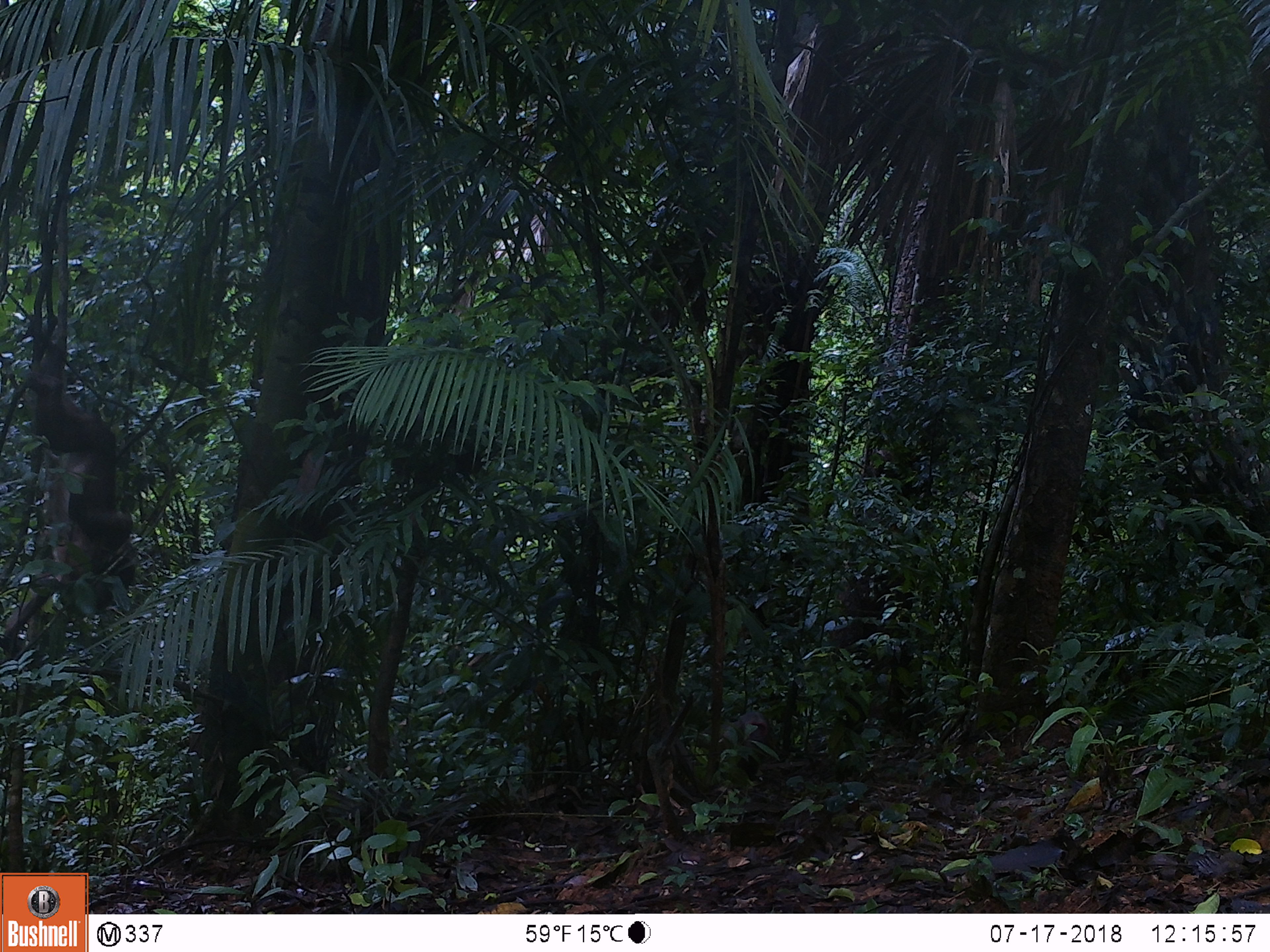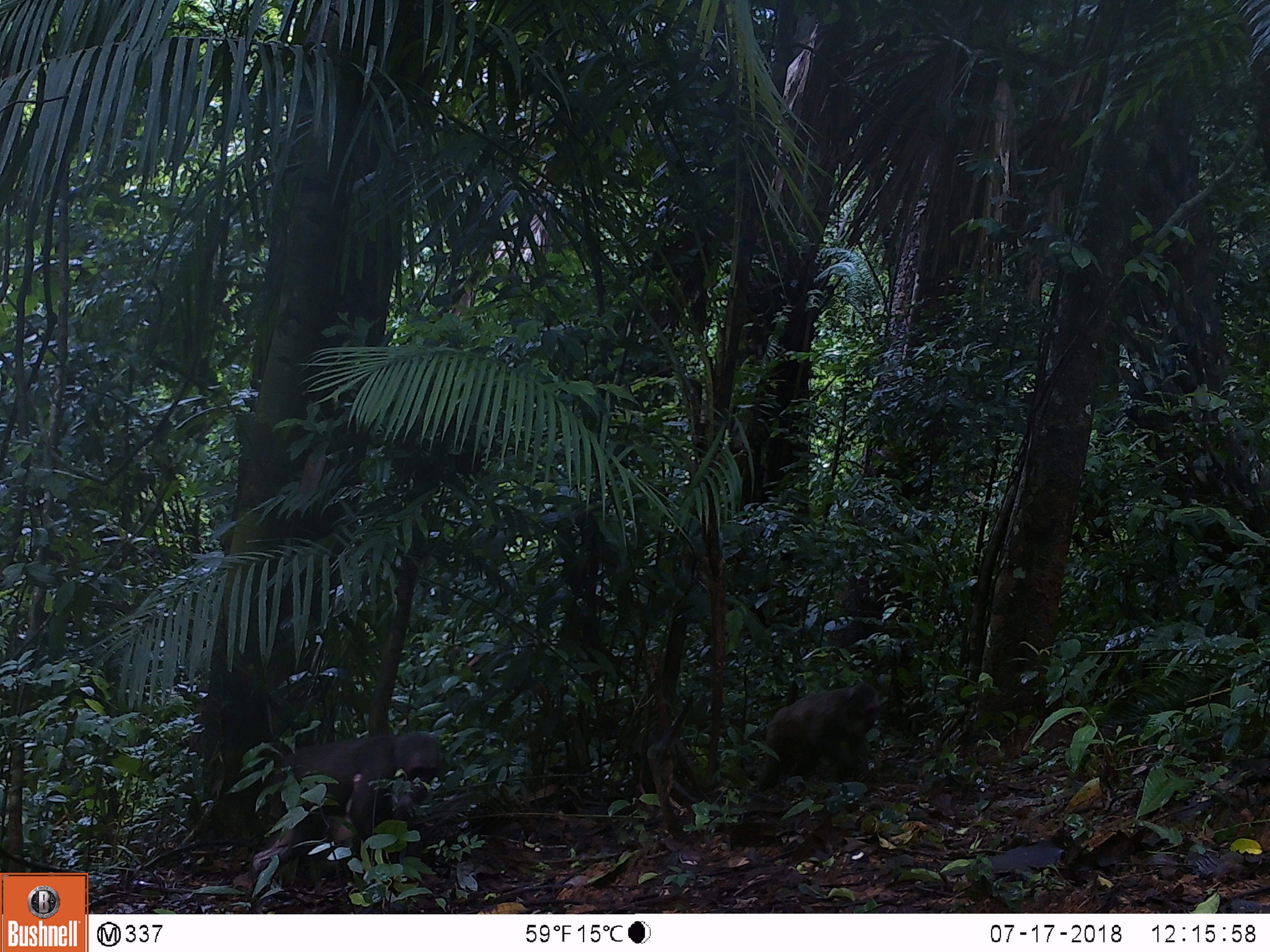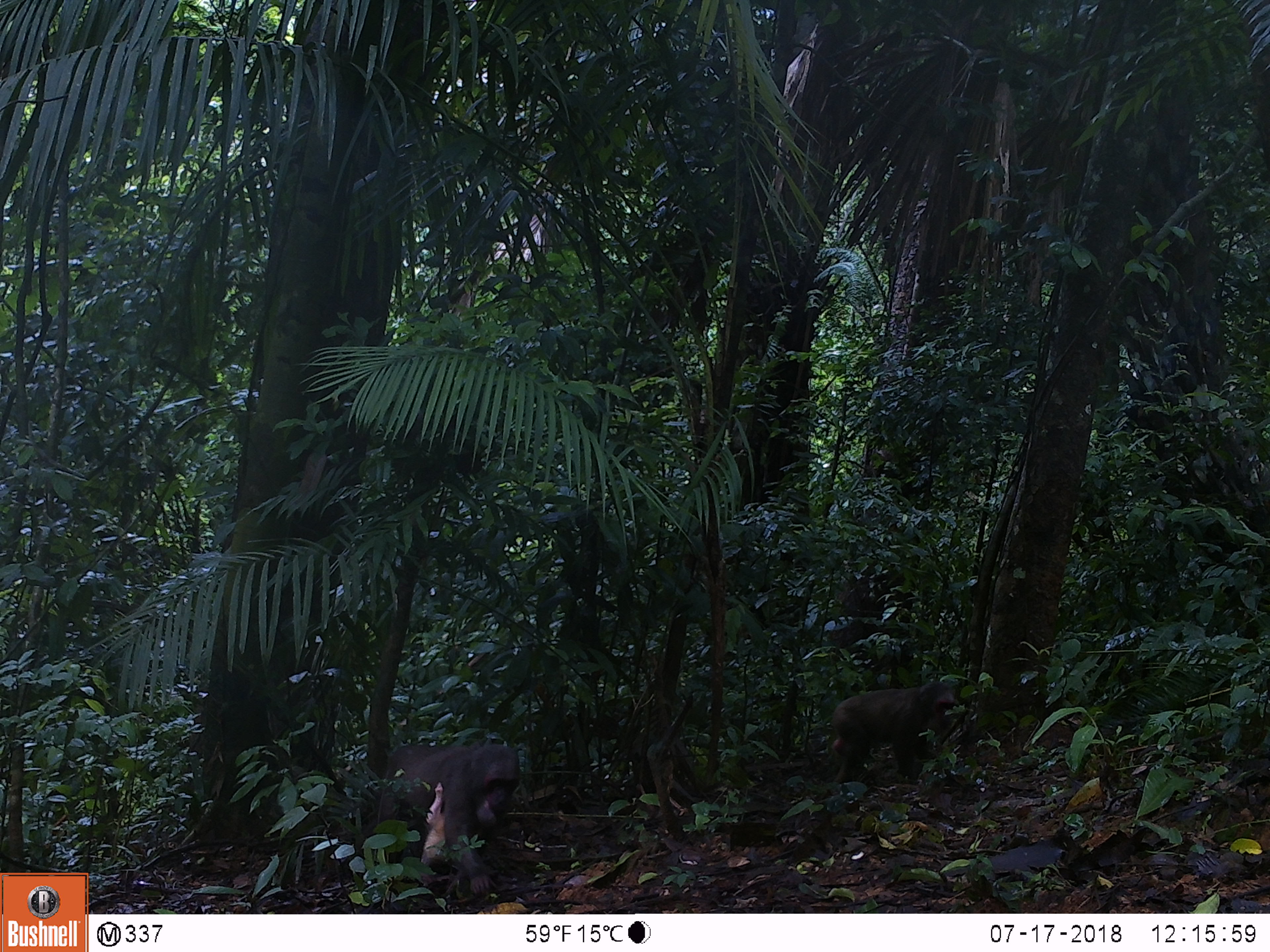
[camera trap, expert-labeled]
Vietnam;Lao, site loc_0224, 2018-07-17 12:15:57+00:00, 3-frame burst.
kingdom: Animalia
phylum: Chordata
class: Mammalia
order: Primates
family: Cercopithecidae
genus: Macaca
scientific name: Macaca arctoides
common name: stump-tailed macaque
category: stump tailed macaque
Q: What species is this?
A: Stump tailed macaque (stump-tailed macaque) (Macaca arctoides).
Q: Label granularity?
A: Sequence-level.